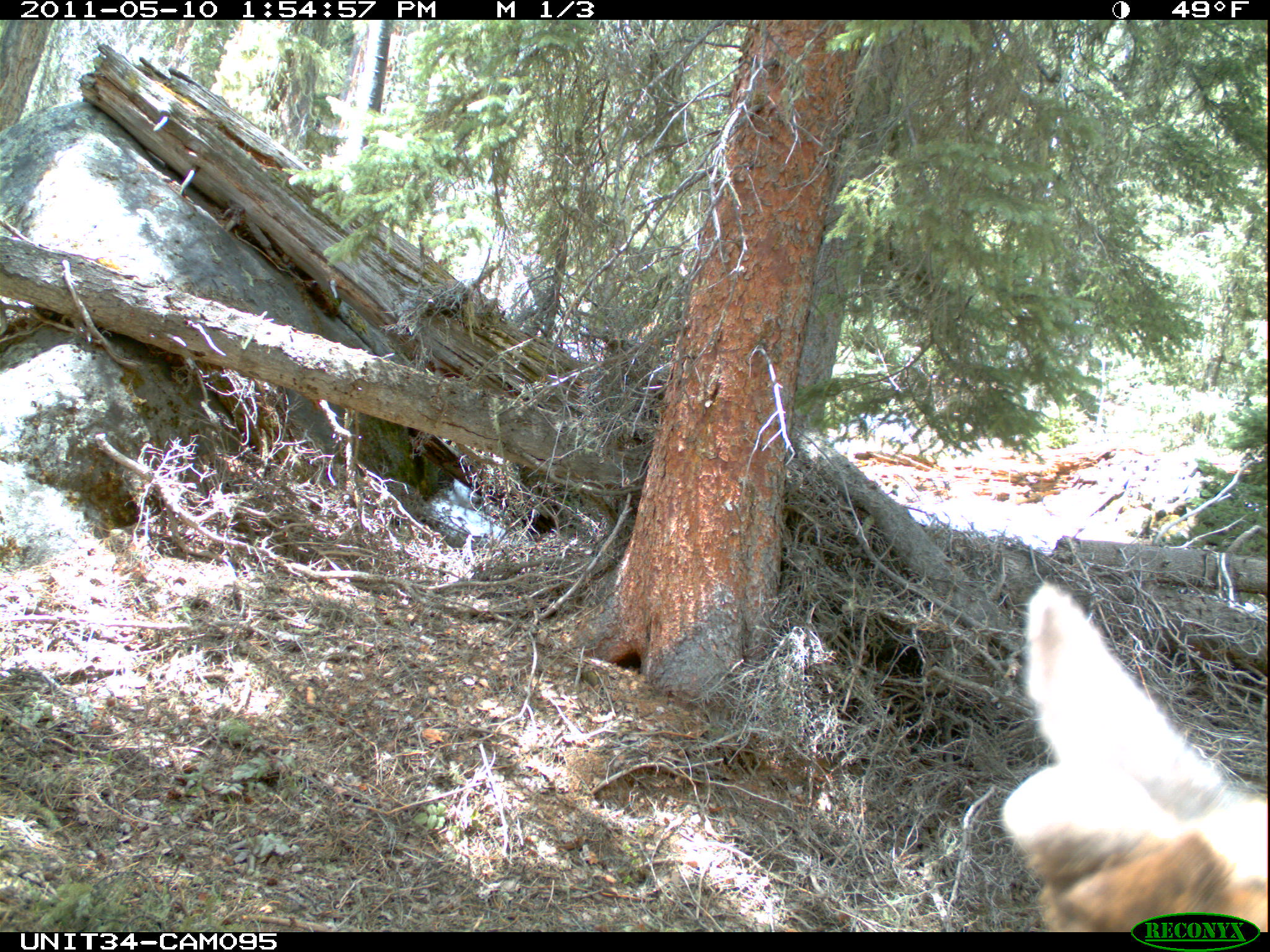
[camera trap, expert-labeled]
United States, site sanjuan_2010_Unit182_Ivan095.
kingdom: Animalia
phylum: Chordata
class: Mammalia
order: Artiodactyla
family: Cervidae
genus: Cervus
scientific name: Cervus elaphus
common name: red deer